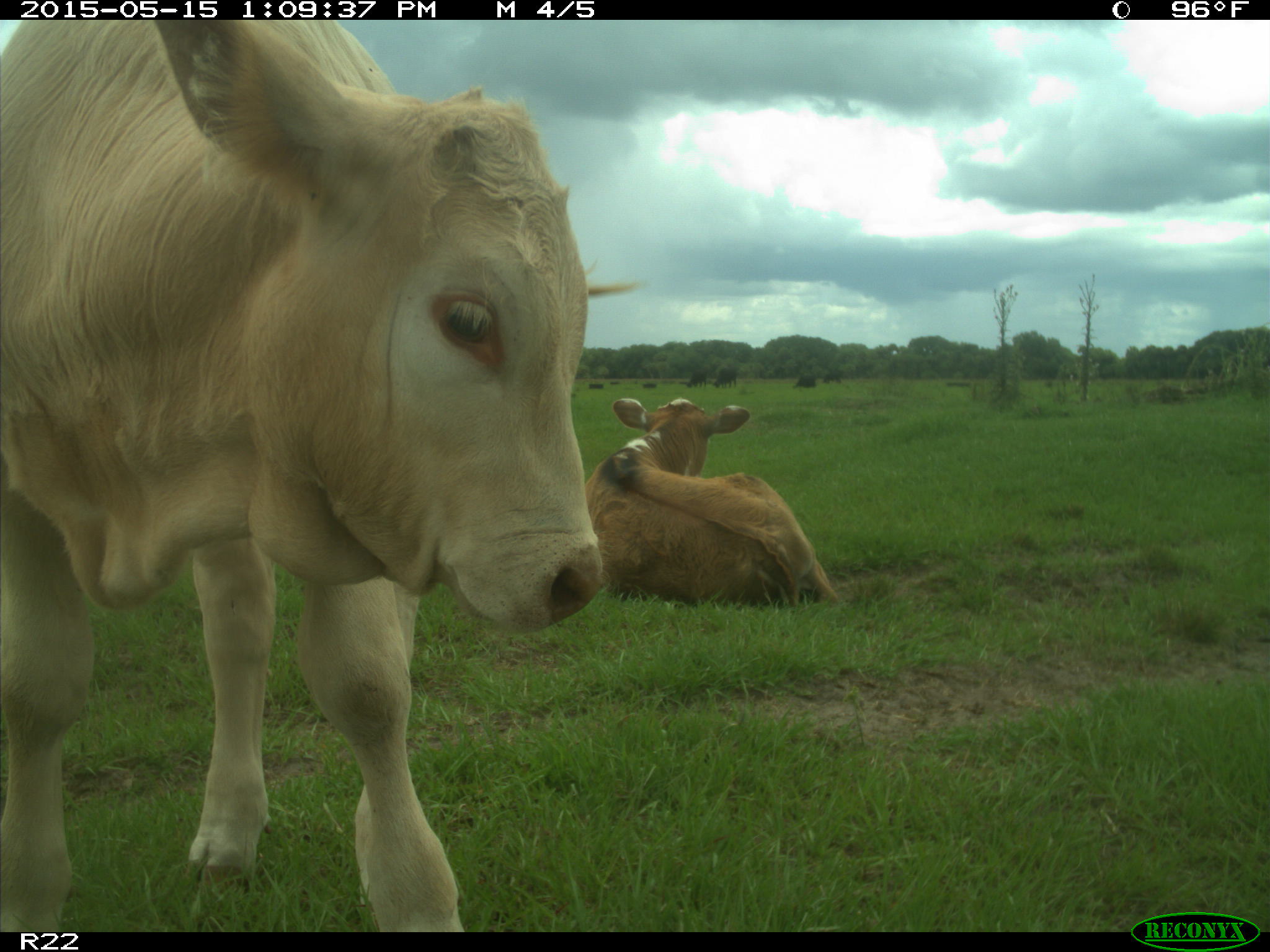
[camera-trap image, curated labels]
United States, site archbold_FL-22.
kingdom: Animalia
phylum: Chordata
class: Mammalia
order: Artiodactyla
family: Bovidae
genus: Bos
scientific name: Bos taurus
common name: domestic cow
Bos taurus (domestic cow).